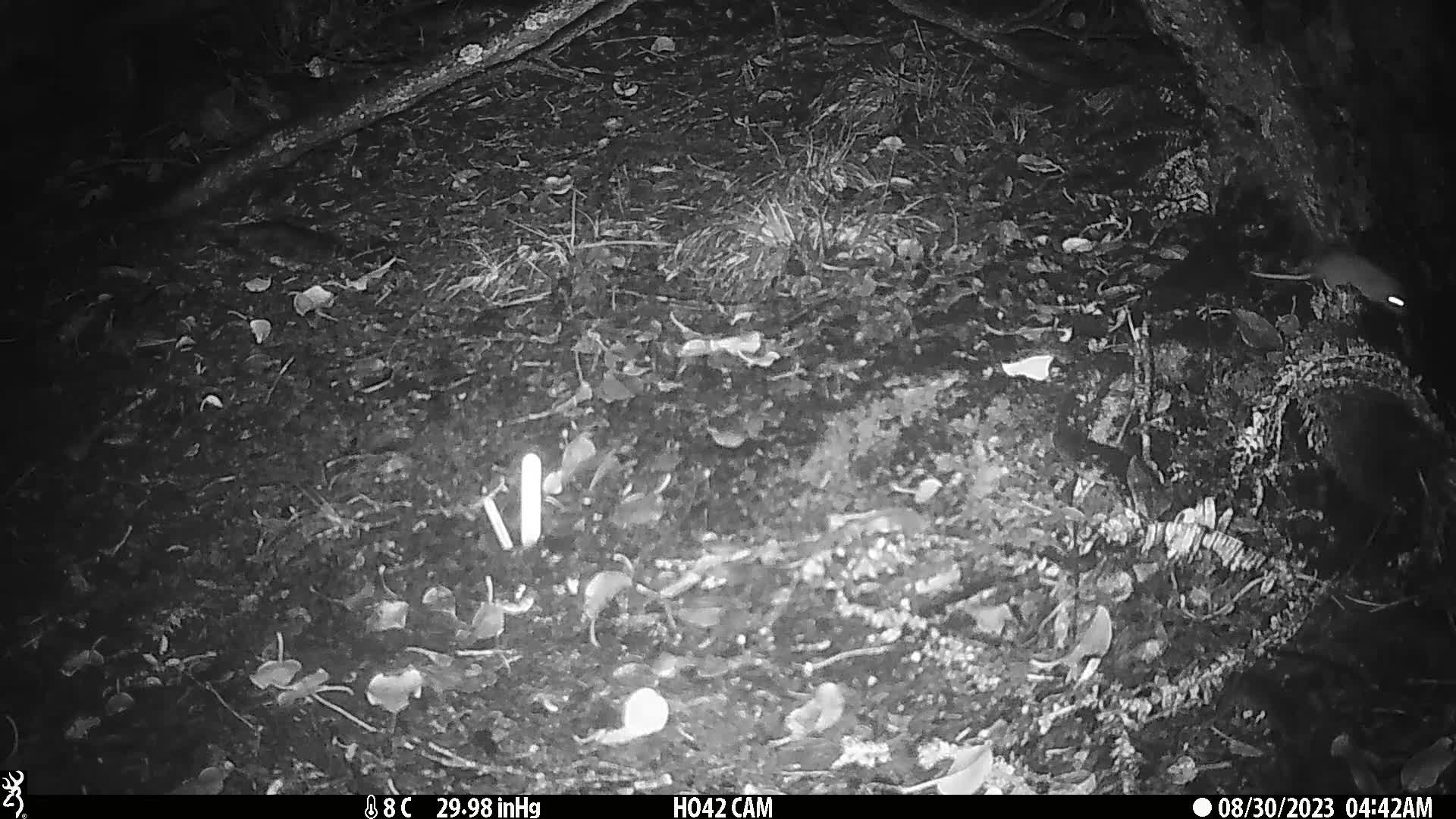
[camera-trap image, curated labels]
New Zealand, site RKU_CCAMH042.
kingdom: Animalia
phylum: Chordata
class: Mammalia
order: Rodentia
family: Muridae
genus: Rattus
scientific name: Rattus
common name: rat